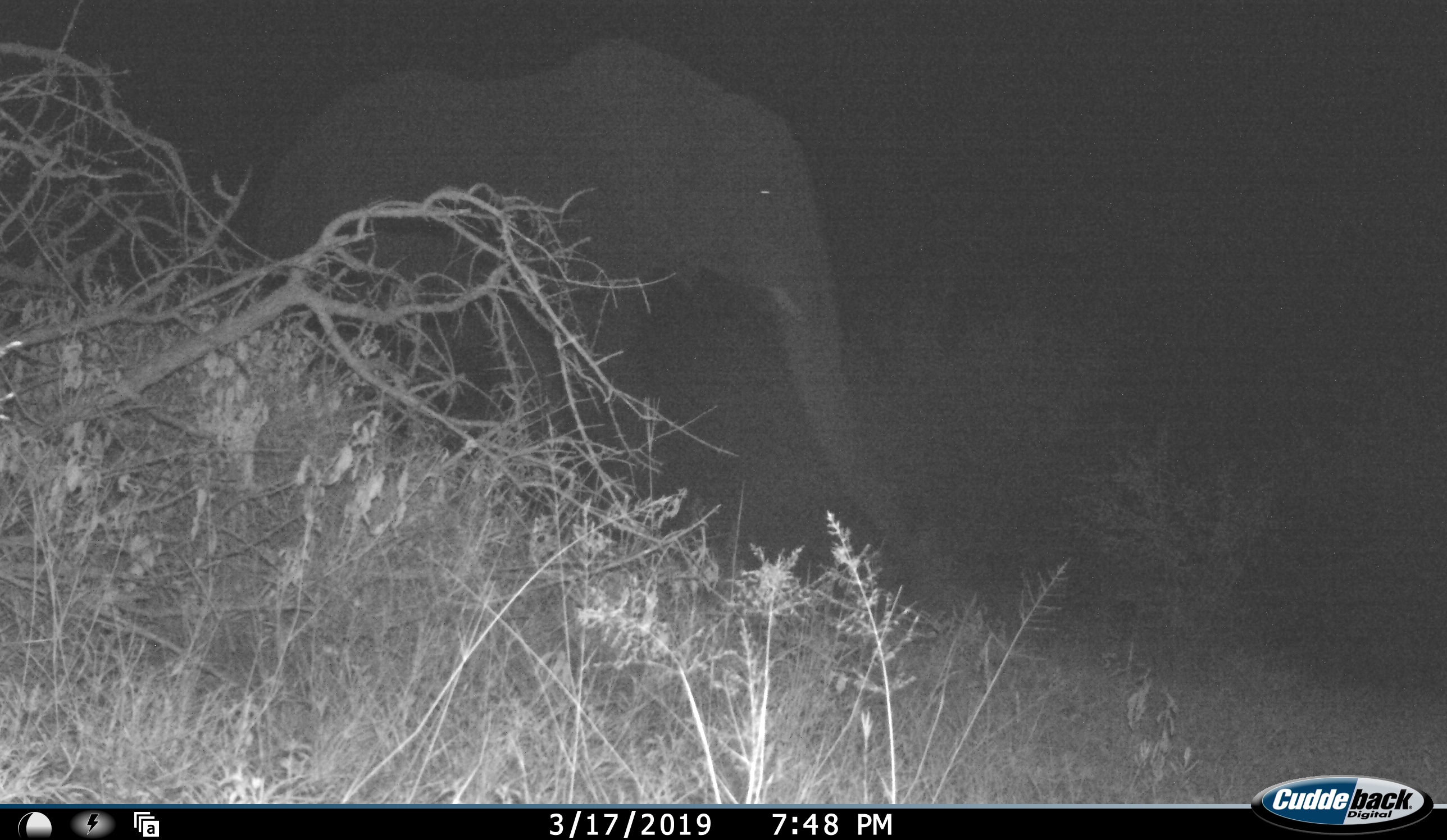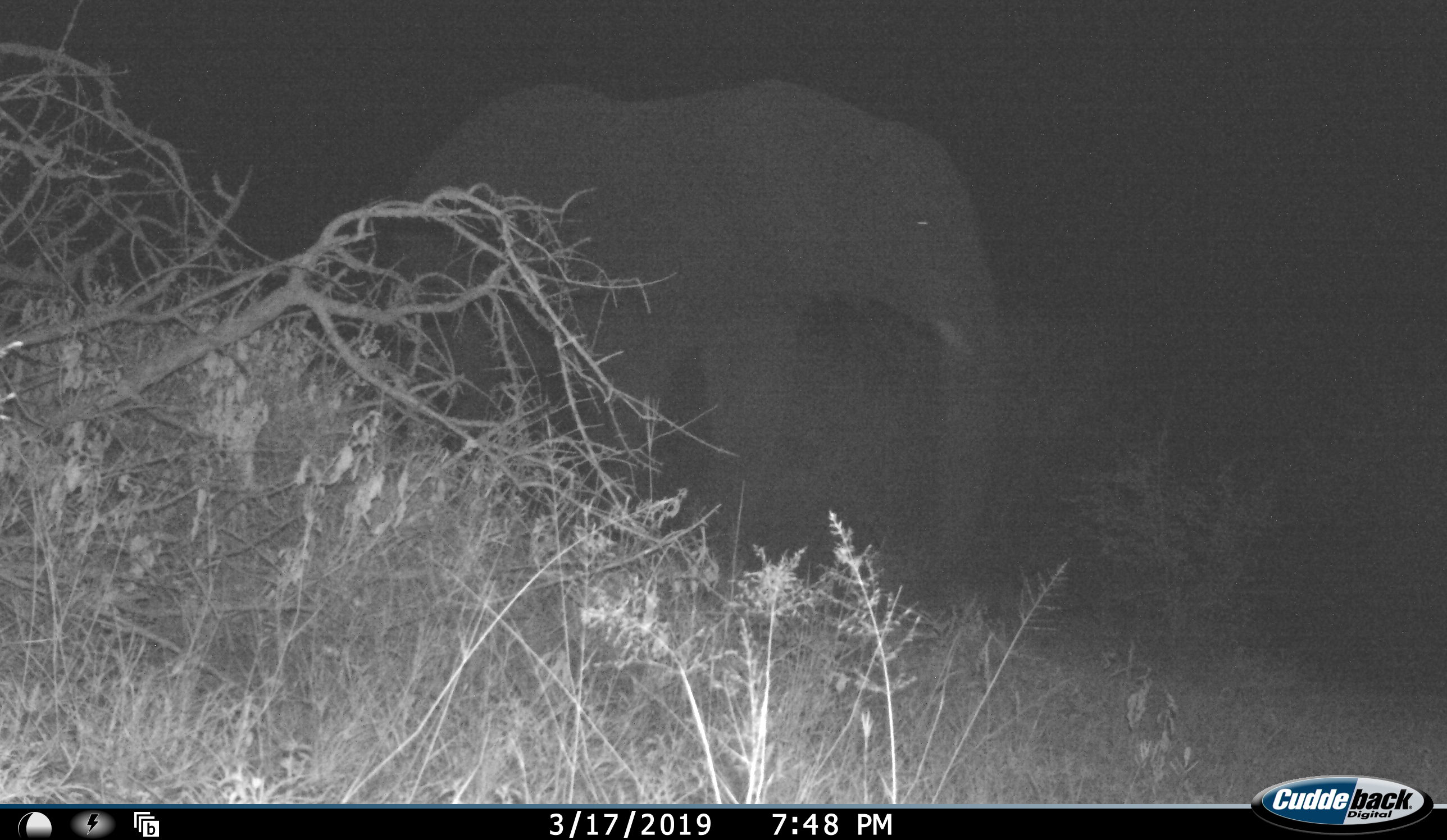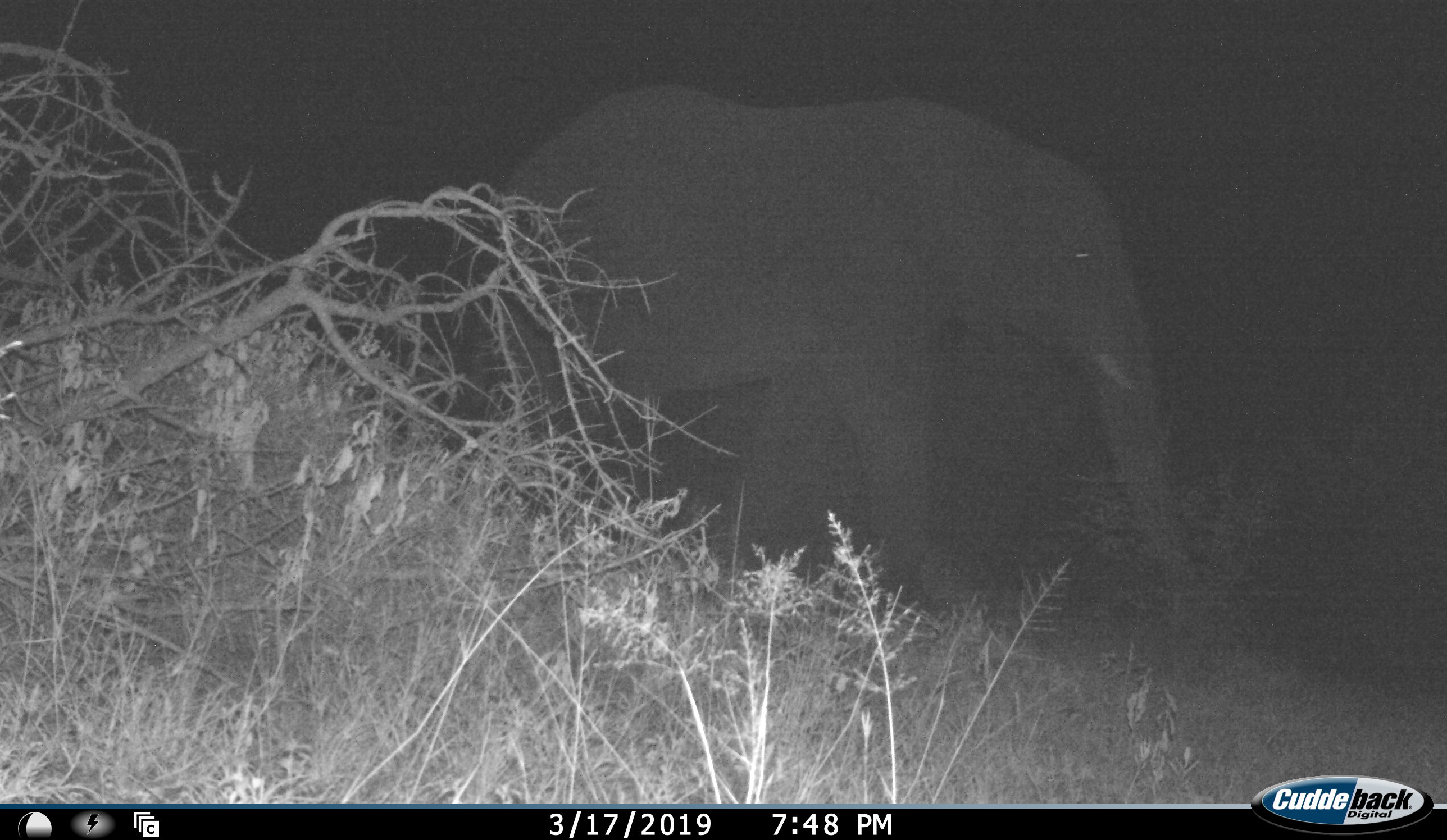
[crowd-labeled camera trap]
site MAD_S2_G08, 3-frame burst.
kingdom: Animalia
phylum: Chordata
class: Mammalia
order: Proboscidea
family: Elephantidae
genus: Loxodonta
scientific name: Loxodonta africana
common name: african bush elephant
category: elephant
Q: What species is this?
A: Elephant (african bush elephant) (Loxodonta africana).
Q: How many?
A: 1.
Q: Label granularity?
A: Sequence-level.